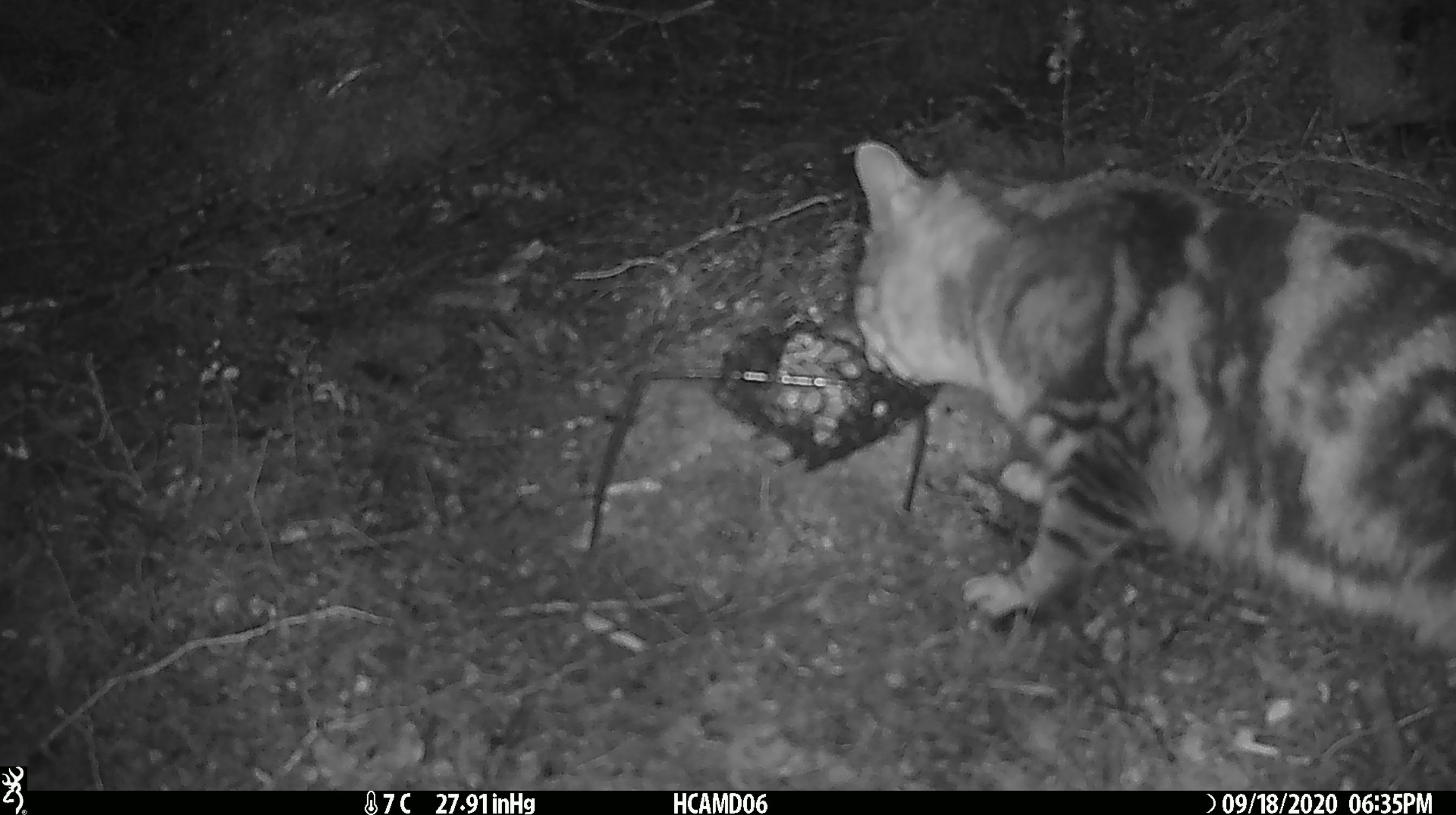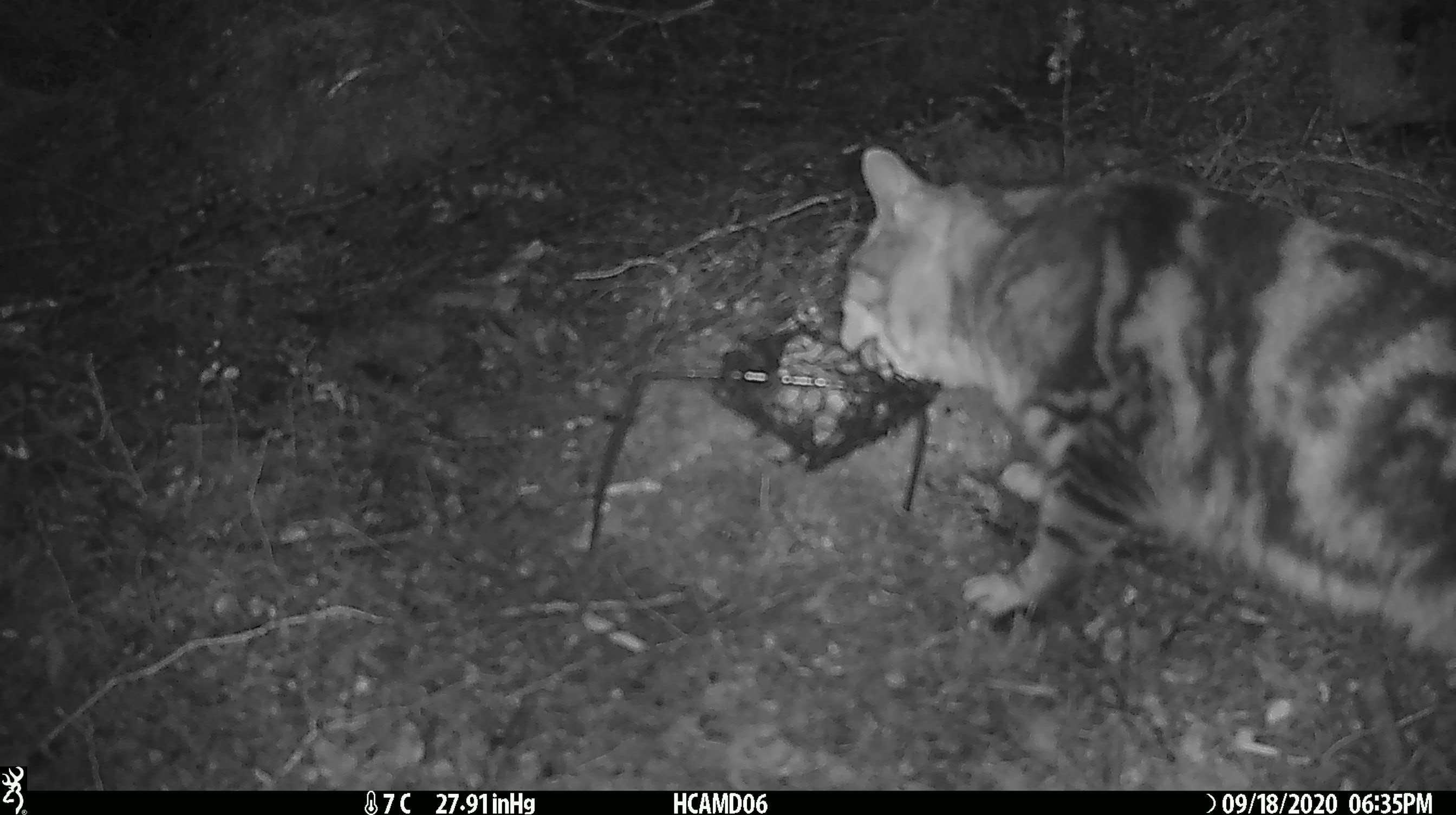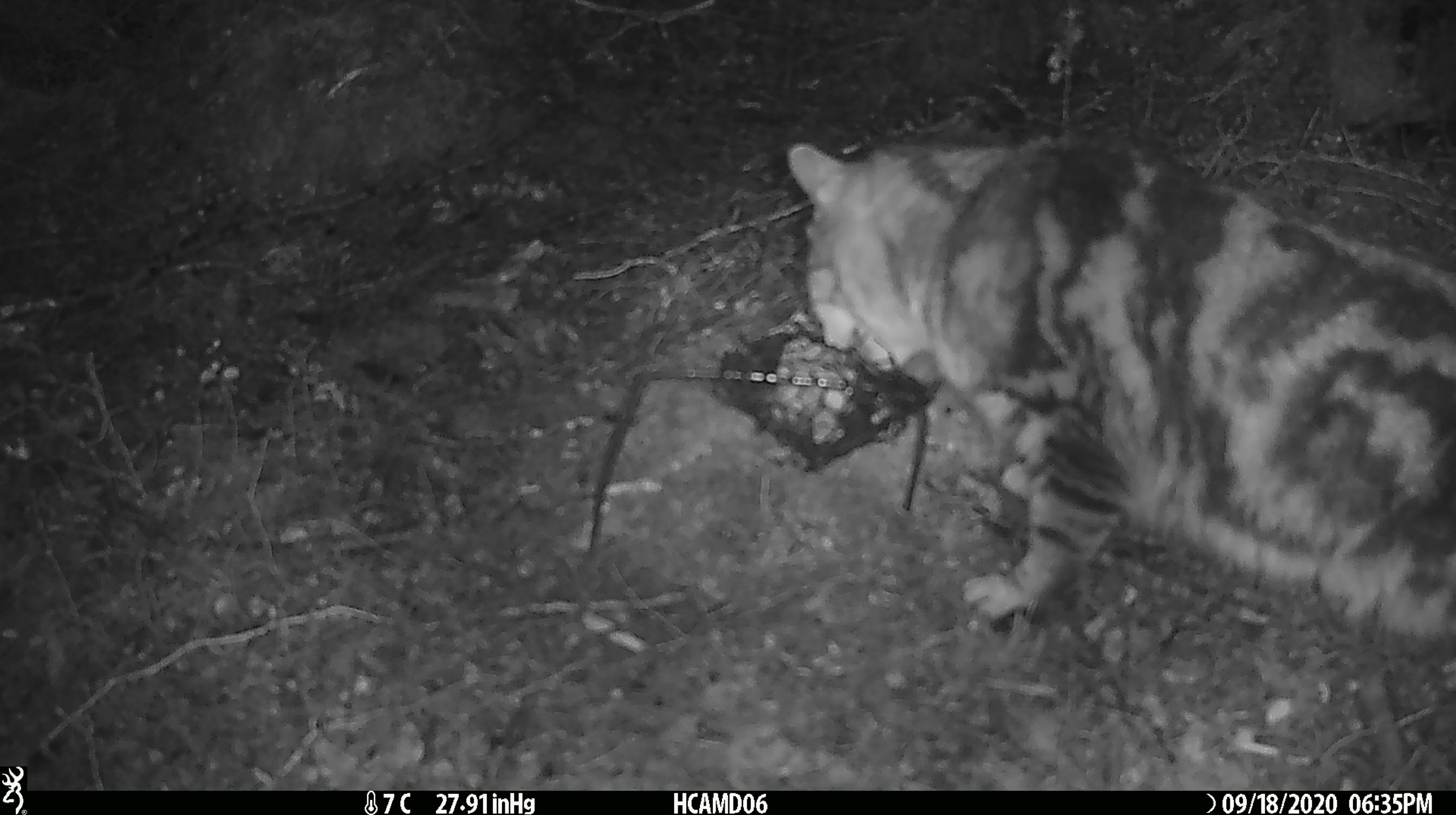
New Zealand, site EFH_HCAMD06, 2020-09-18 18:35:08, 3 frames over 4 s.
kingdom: Animalia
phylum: Chordata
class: Mammalia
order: Carnivora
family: Felidae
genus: Felis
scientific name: Felis catus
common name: domestic cat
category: cat